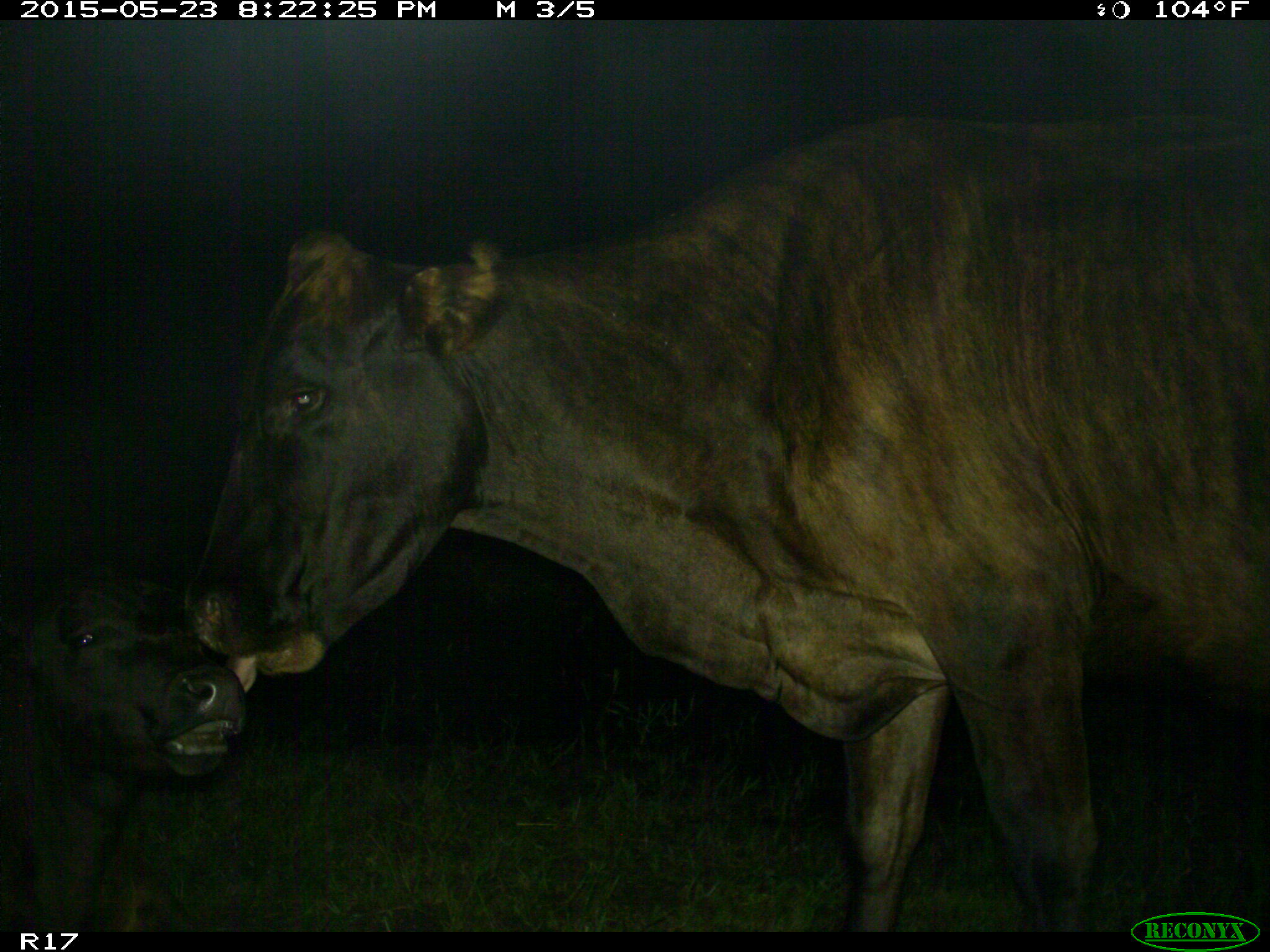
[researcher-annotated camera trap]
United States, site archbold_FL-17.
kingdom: Animalia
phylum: Chordata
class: Mammalia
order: Artiodactyla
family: Bovidae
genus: Bos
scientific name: Bos taurus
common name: domestic cow